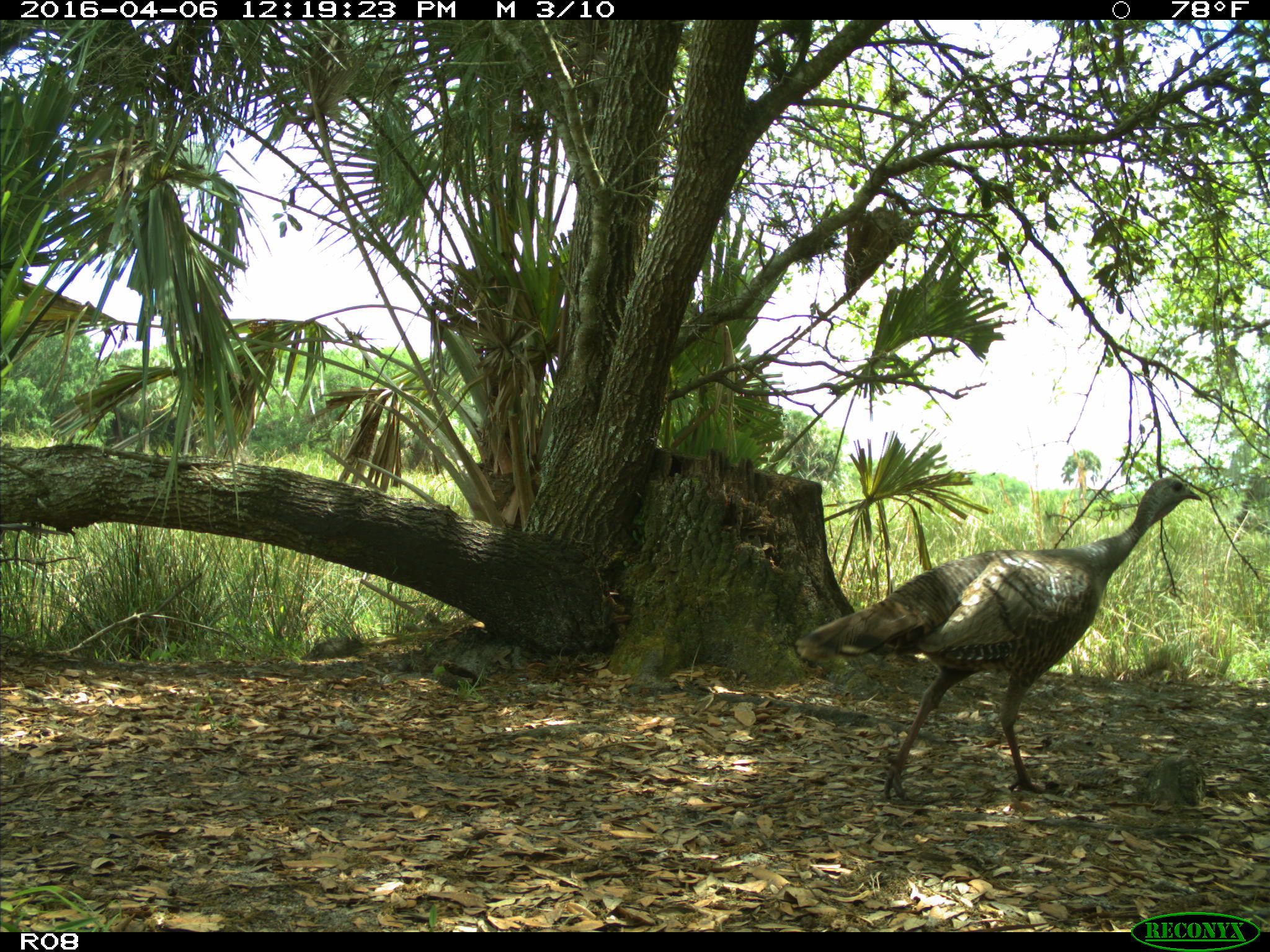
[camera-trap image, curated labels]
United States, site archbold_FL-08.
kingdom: Animalia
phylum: Chordata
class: Aves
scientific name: Aves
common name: birds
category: unidentified bird